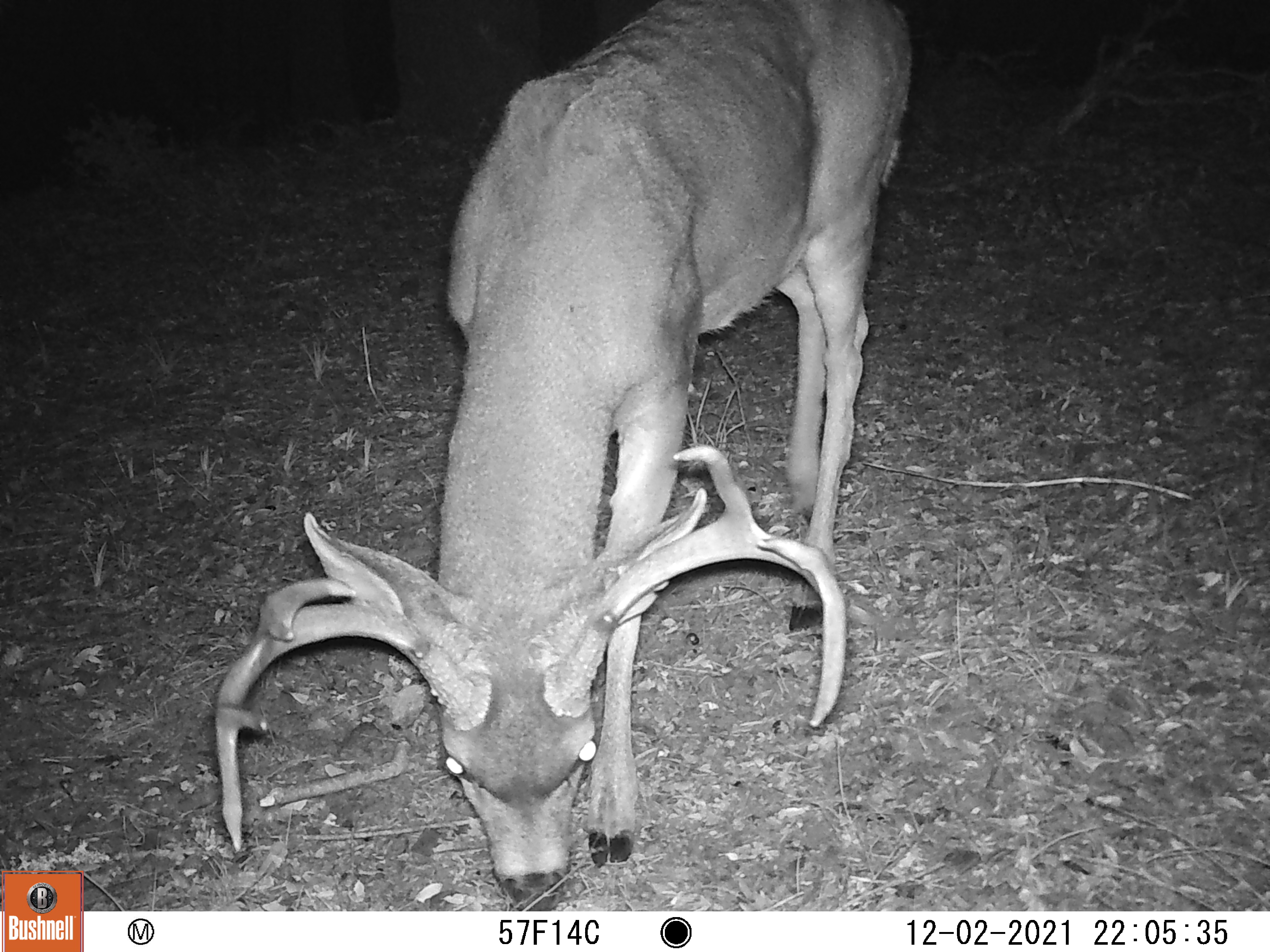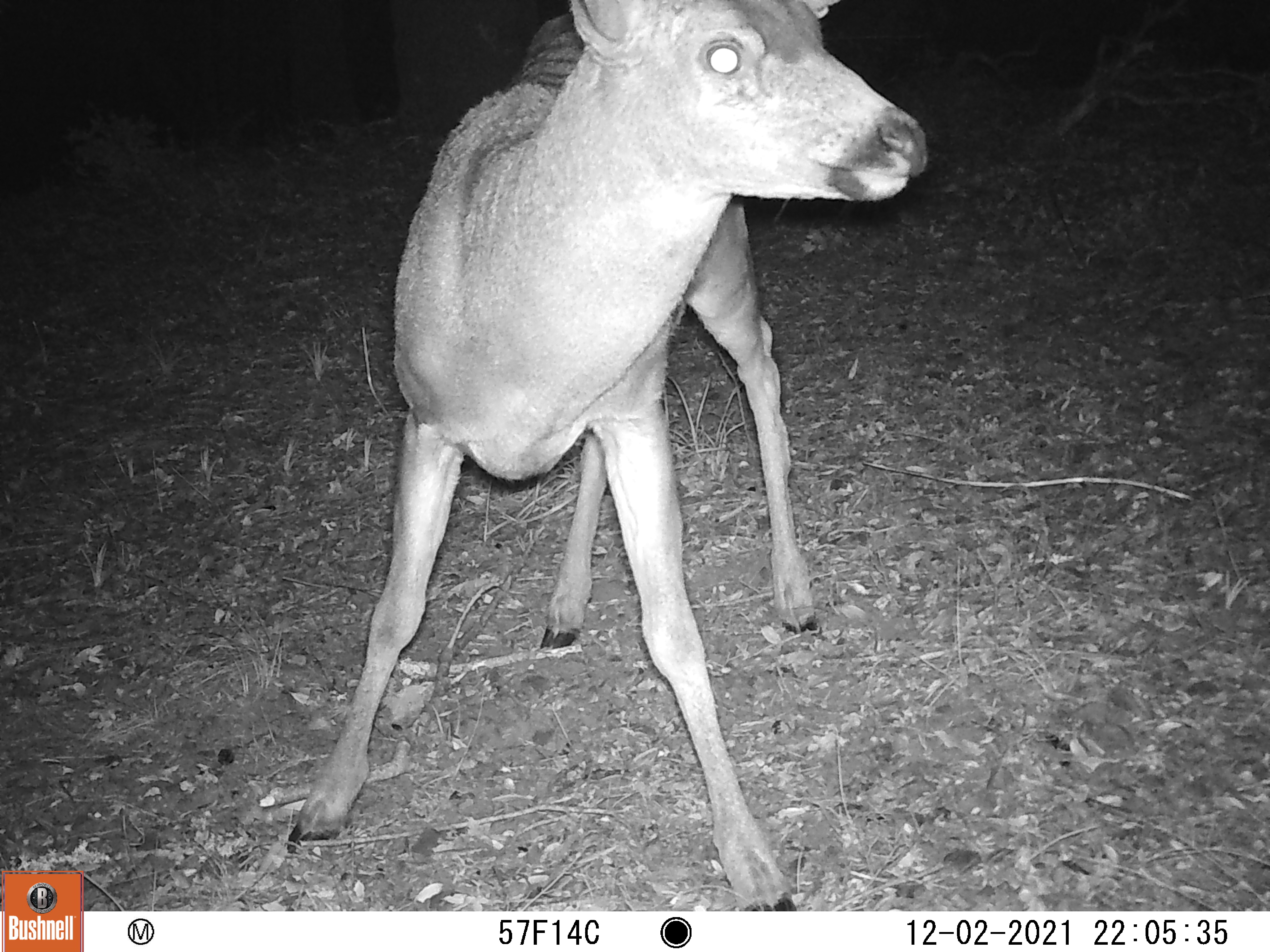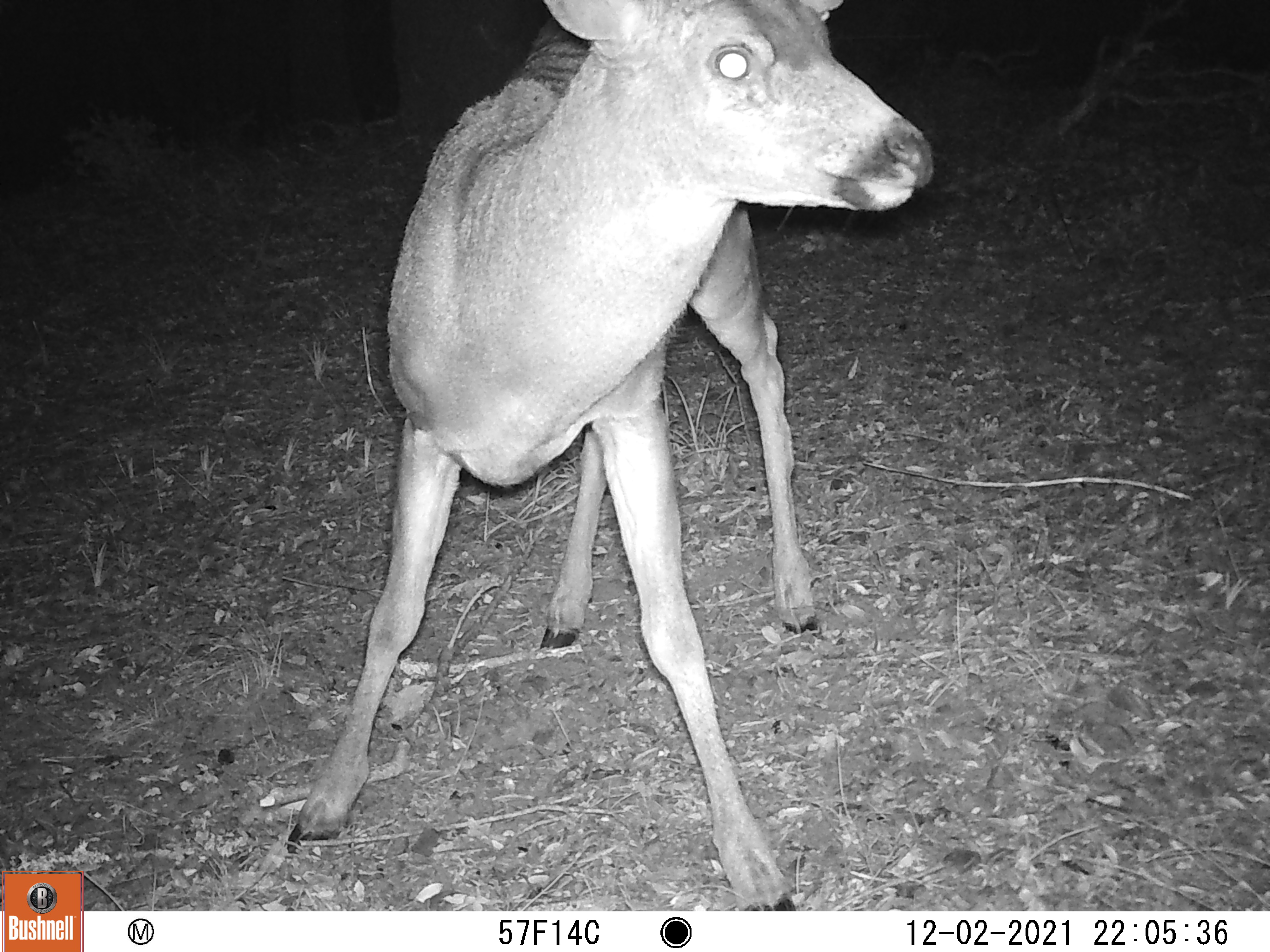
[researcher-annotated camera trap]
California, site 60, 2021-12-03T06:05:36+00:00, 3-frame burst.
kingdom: Animalia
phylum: Chordata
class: Mammalia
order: Artiodactyla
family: Cervidae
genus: Odocoileus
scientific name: Odocoileus hemionus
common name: mule deer